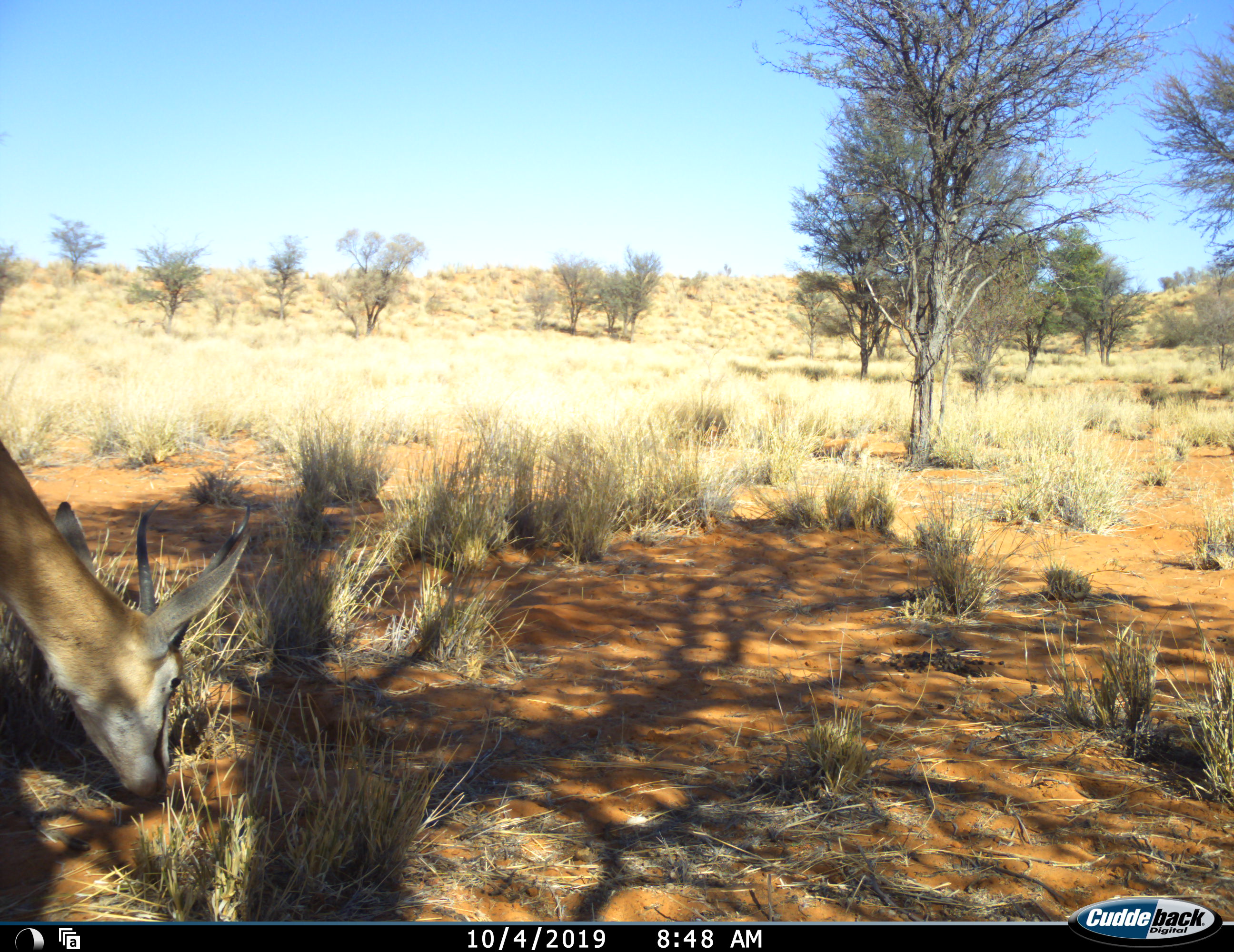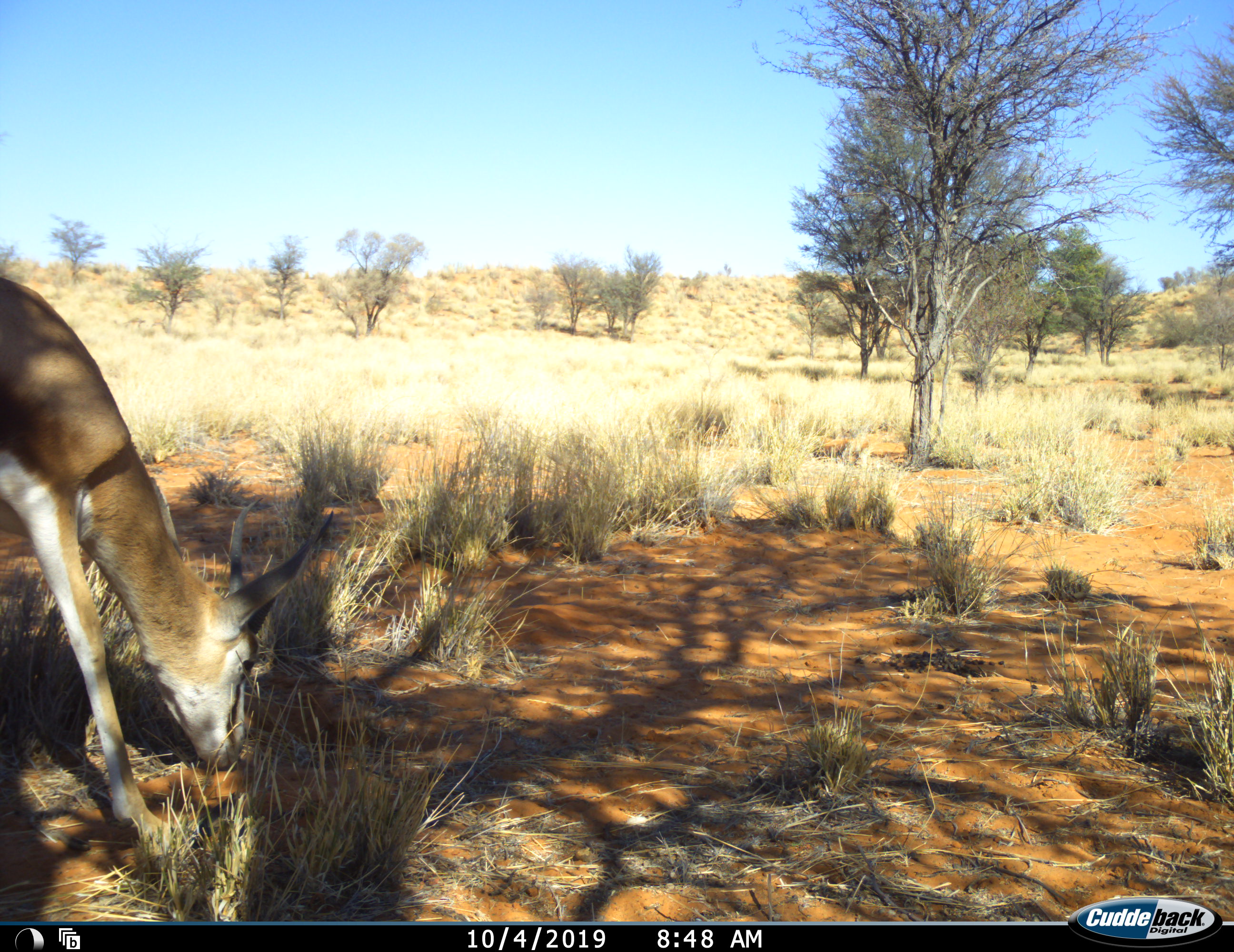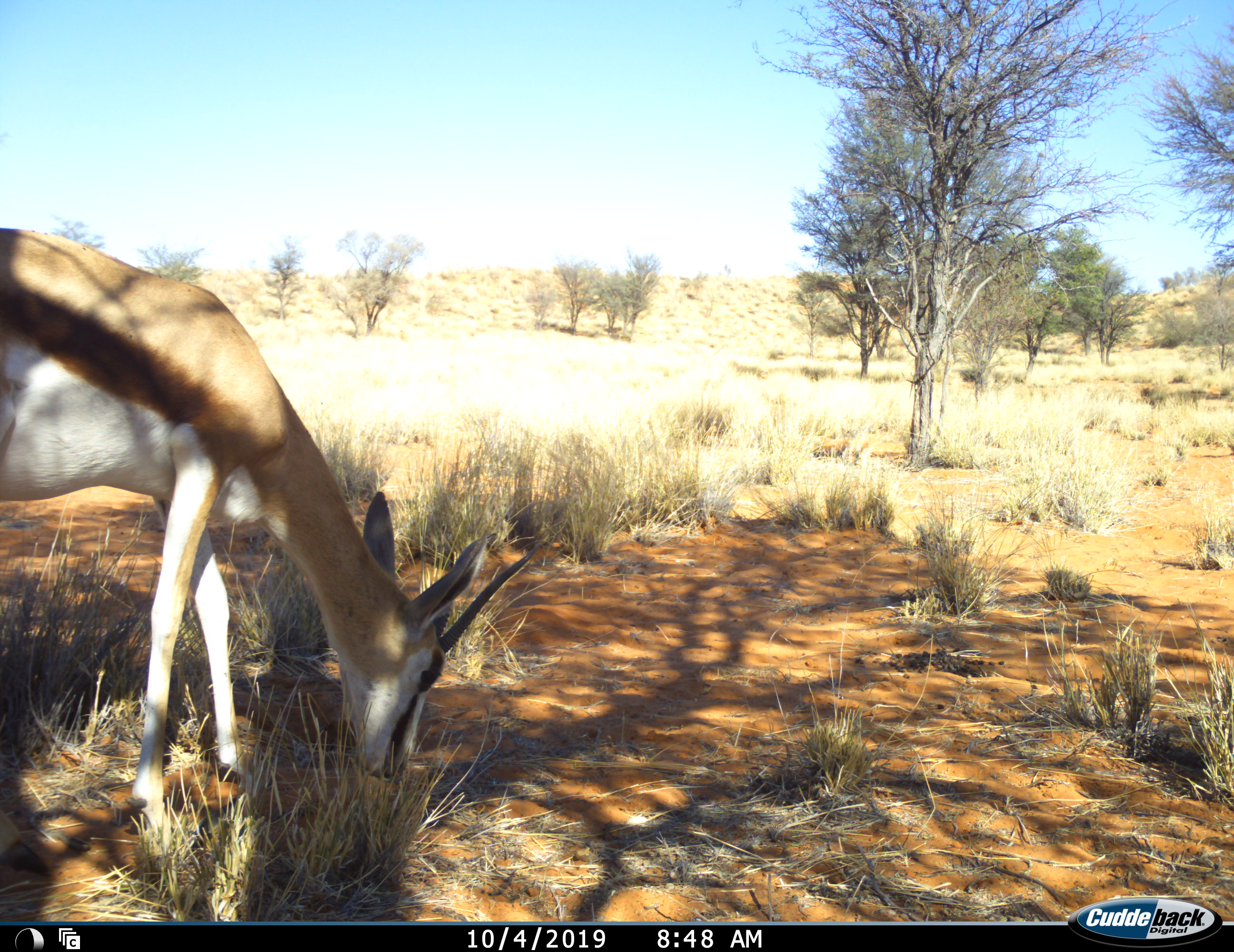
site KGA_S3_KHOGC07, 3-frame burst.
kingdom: Animalia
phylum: Chordata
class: Mammalia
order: Artiodactyla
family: Bovidae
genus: Antidorcas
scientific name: Antidorcas marsupialis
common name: springbok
Springbok (Antidorcas marsupialis), count 1. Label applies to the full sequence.